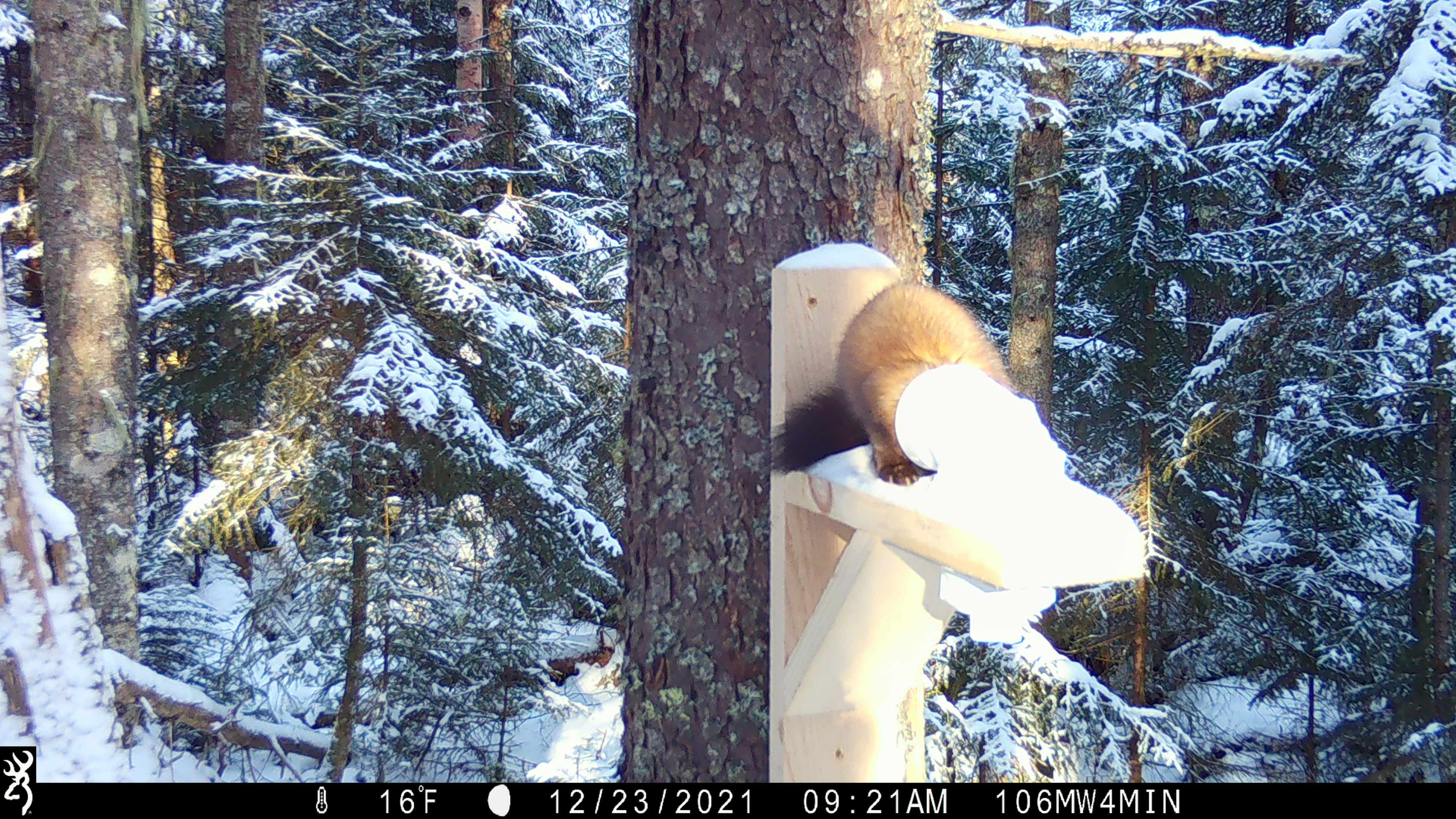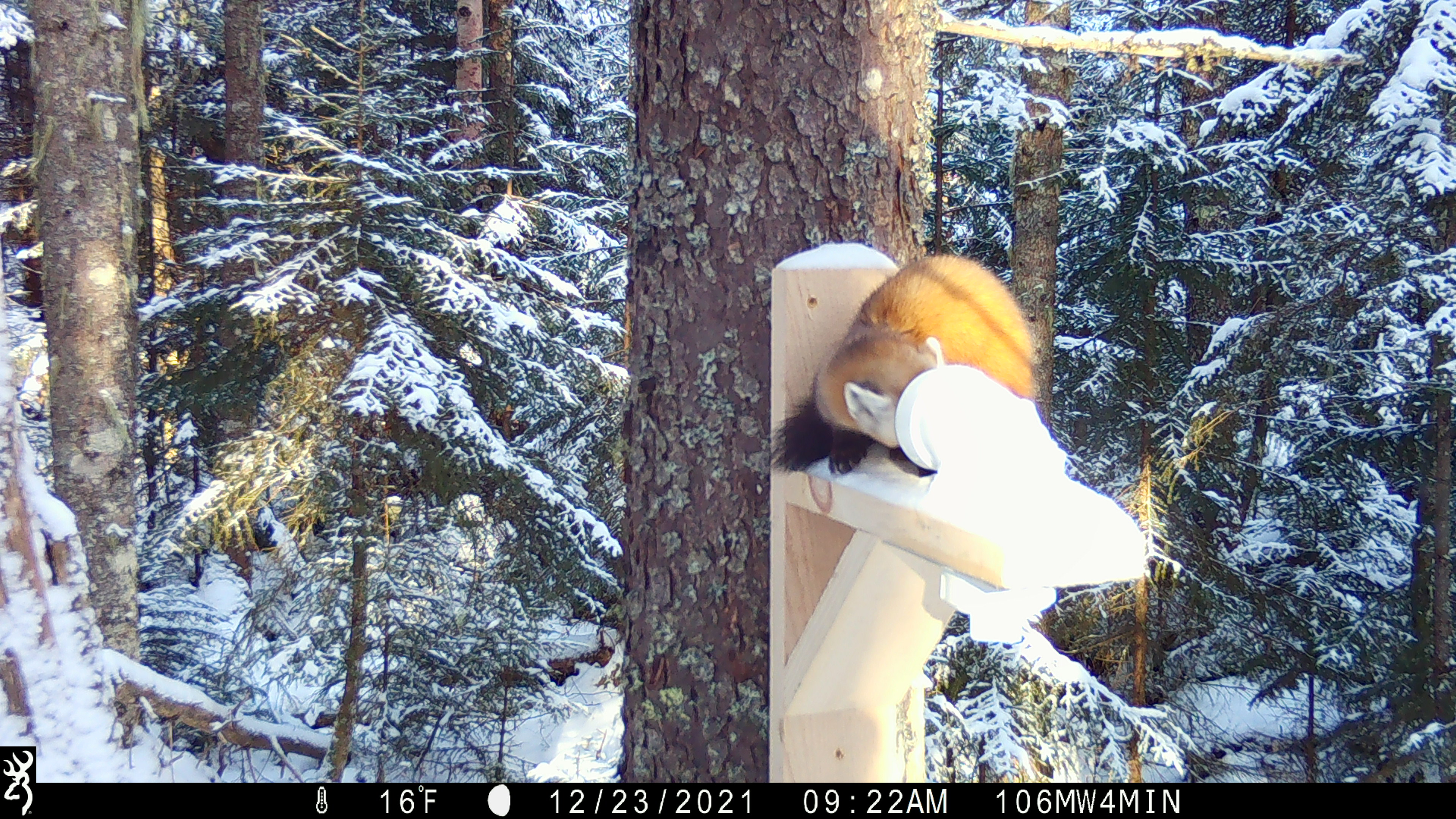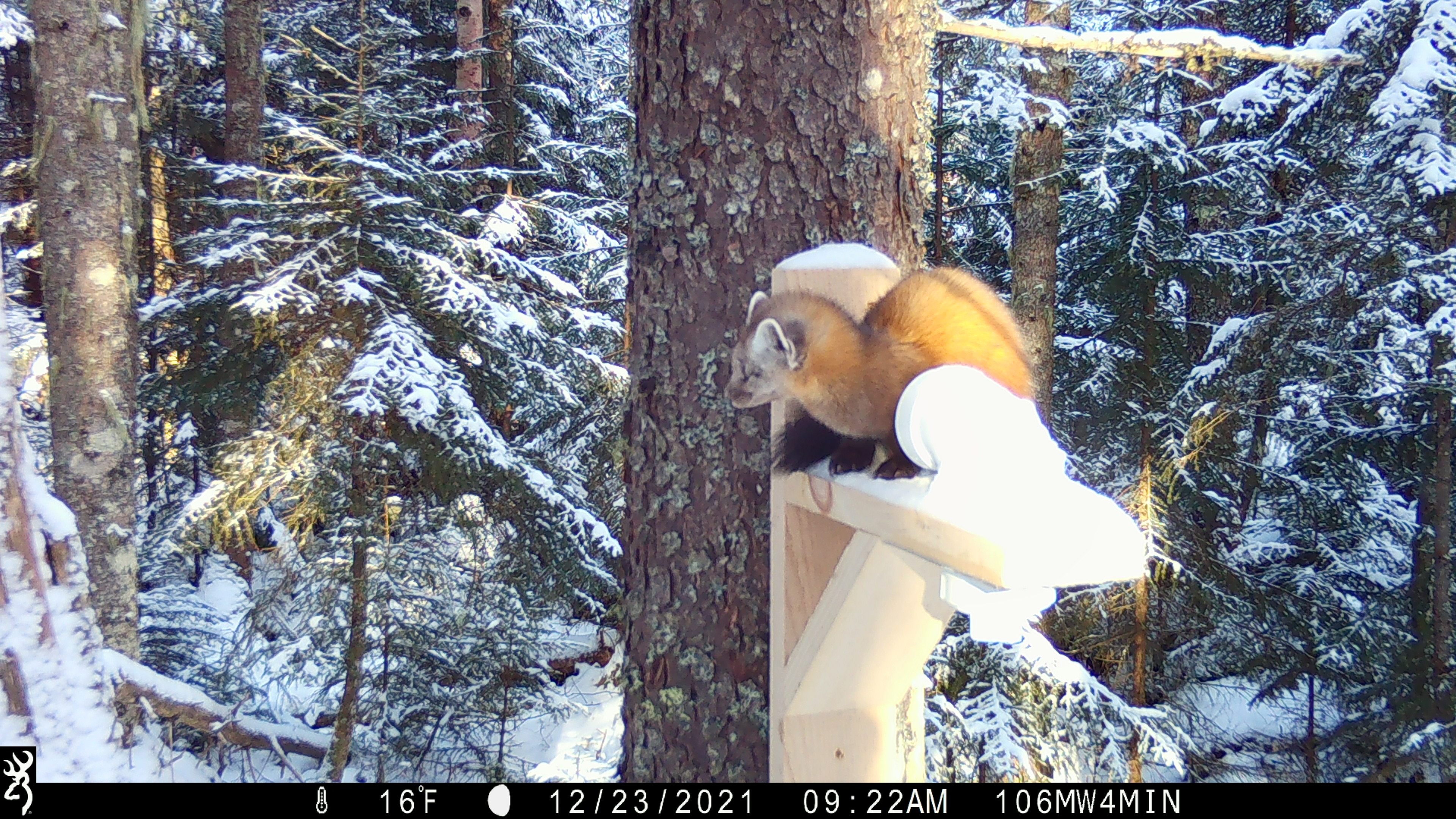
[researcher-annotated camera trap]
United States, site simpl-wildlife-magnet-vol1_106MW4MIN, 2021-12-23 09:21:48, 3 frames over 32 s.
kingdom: Animalia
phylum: Chordata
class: Mammalia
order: Carnivora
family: Mustelidae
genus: Martes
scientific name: Martes americana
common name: american marten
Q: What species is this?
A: American marten (Martes americana).